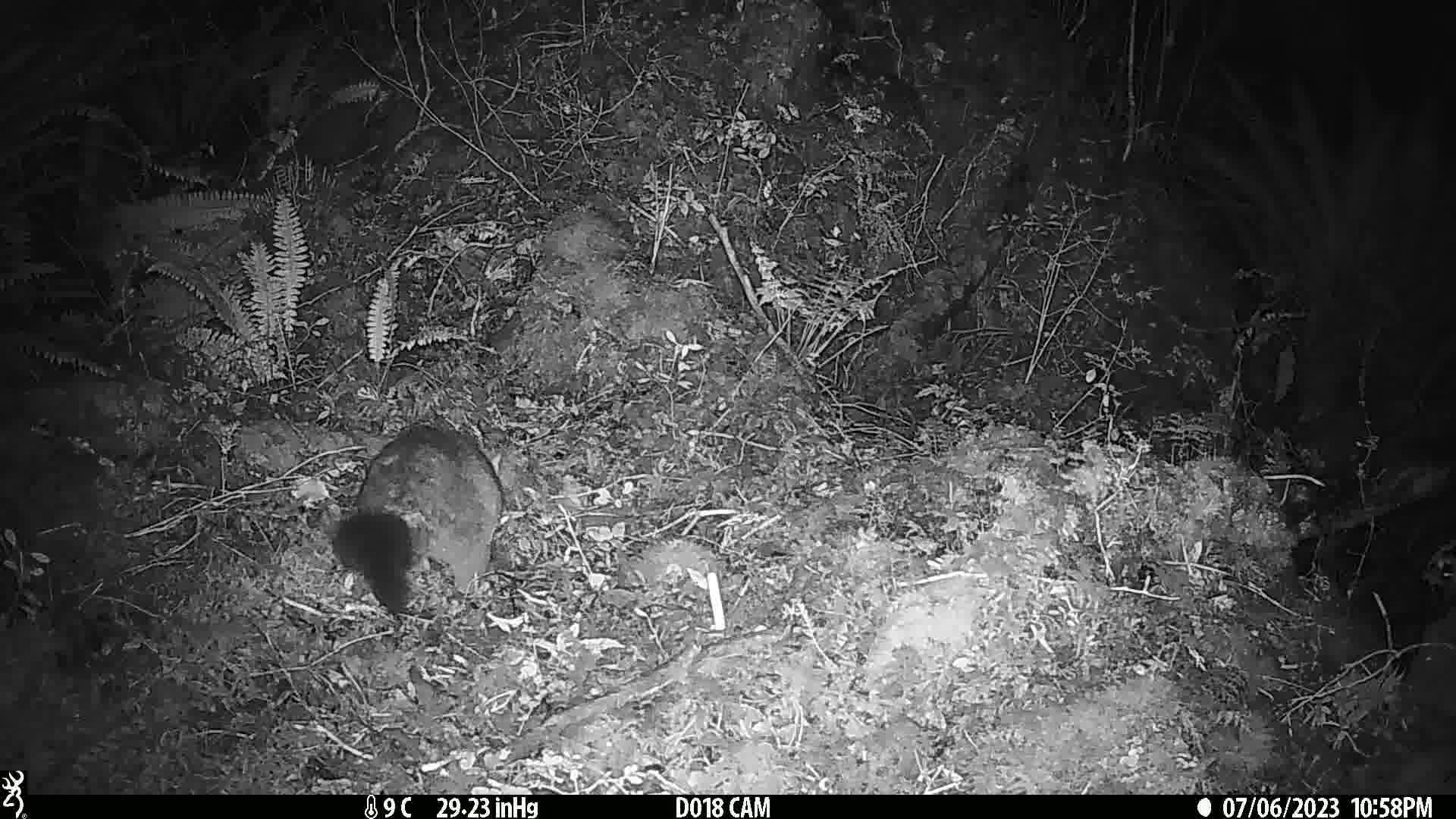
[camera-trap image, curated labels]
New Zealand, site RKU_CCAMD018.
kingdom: Animalia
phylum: Chordata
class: Mammalia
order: Diprotodontia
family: Phalangeridae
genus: Trichosurus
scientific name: Trichosurus vulpecula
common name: common brushtail possum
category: possum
Possum (common brushtail possum) (Trichosurus vulpecula).